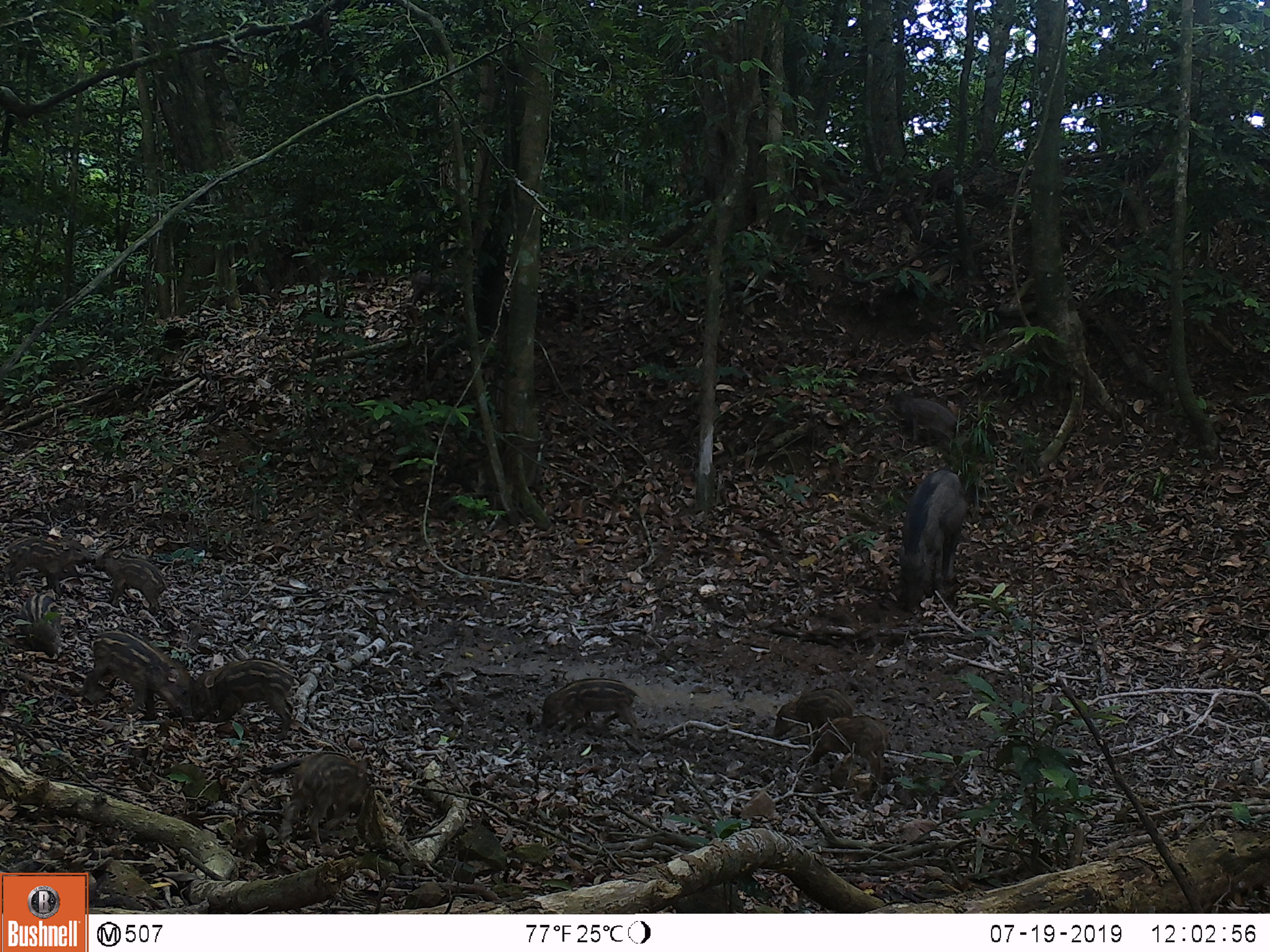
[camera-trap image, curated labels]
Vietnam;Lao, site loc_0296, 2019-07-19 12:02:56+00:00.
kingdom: Animalia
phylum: Chordata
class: Mammalia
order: Artiodactyla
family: Suidae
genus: Sus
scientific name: Sus scrofa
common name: eurasian wild pig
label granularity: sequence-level